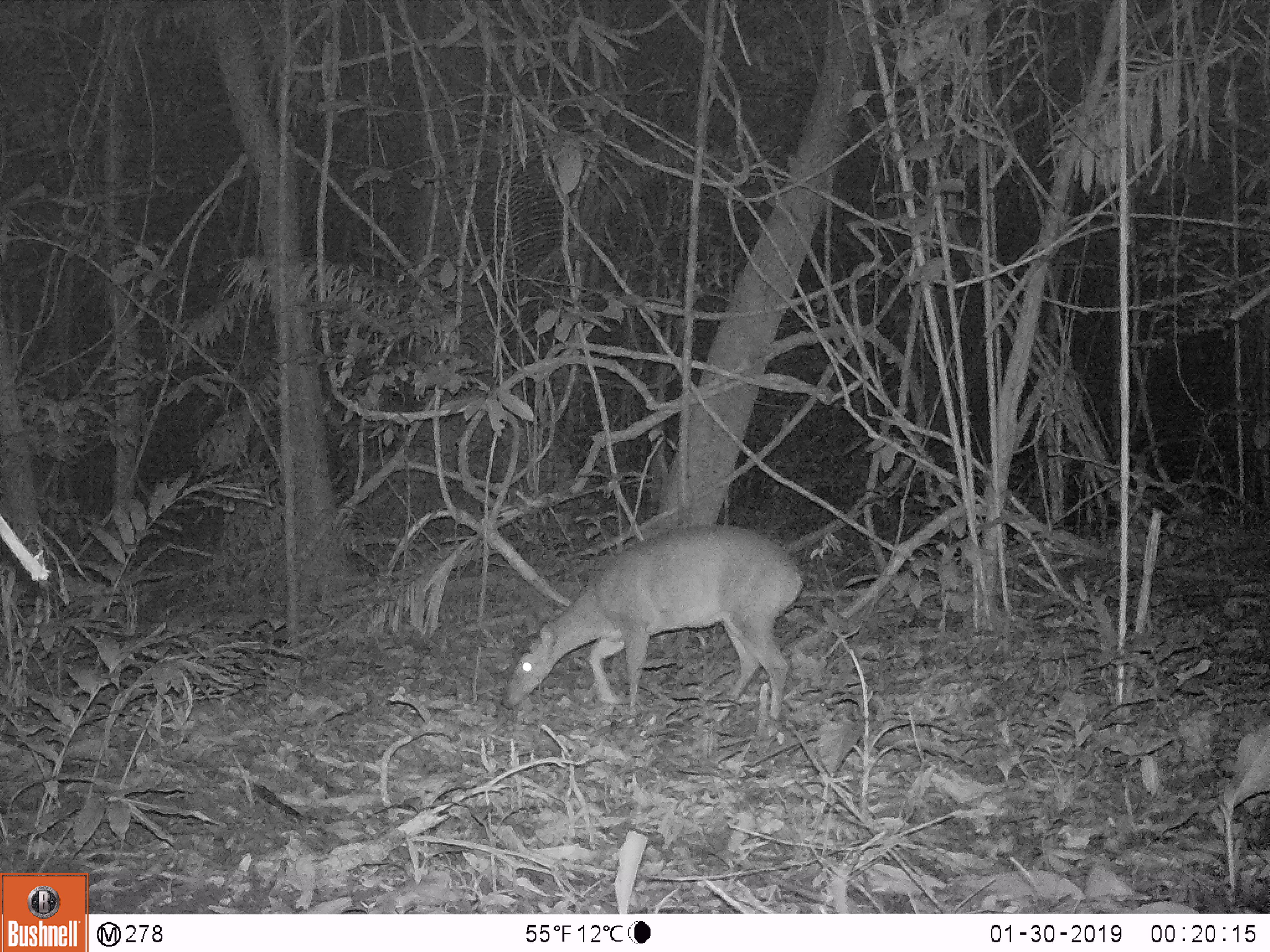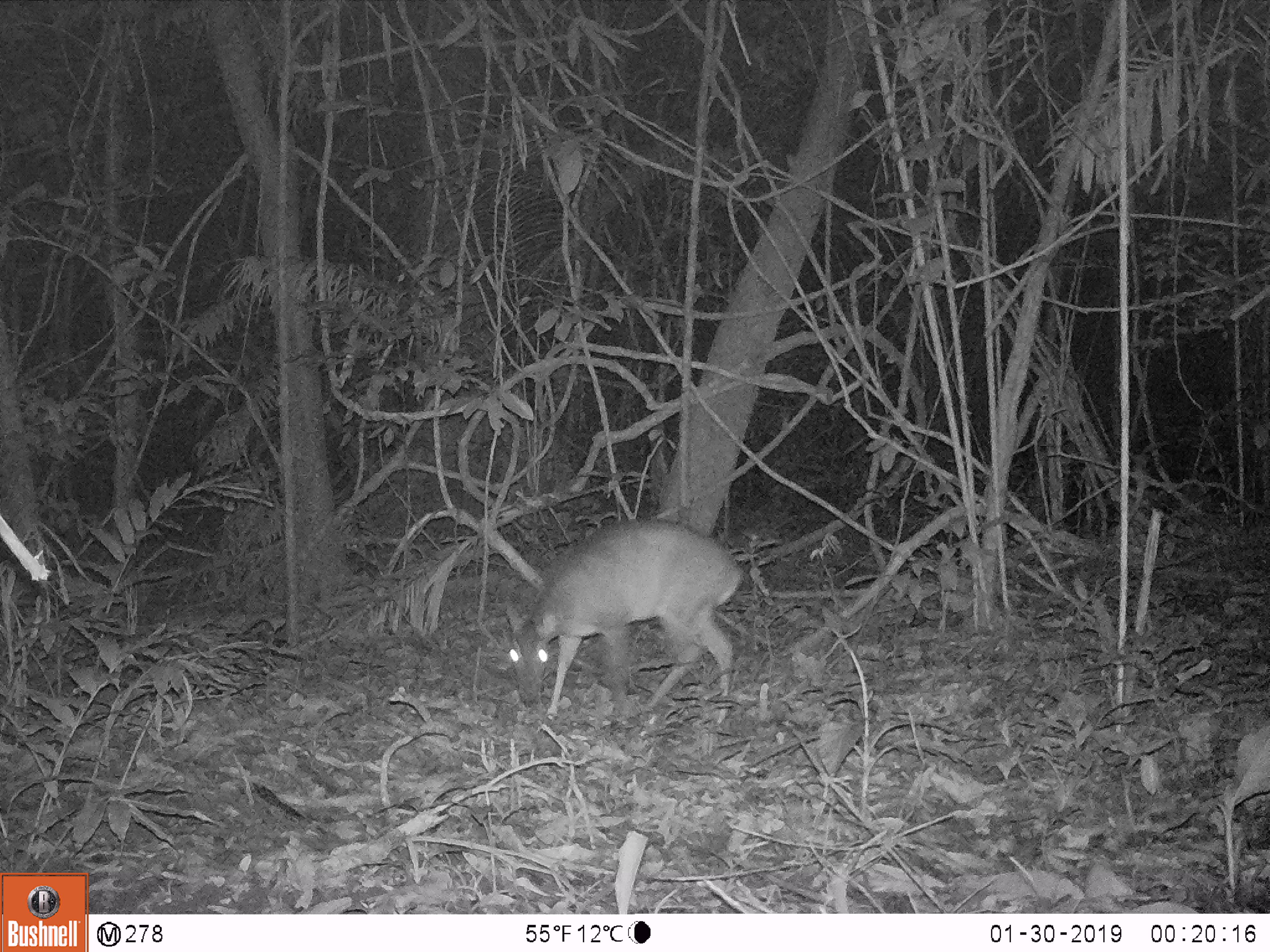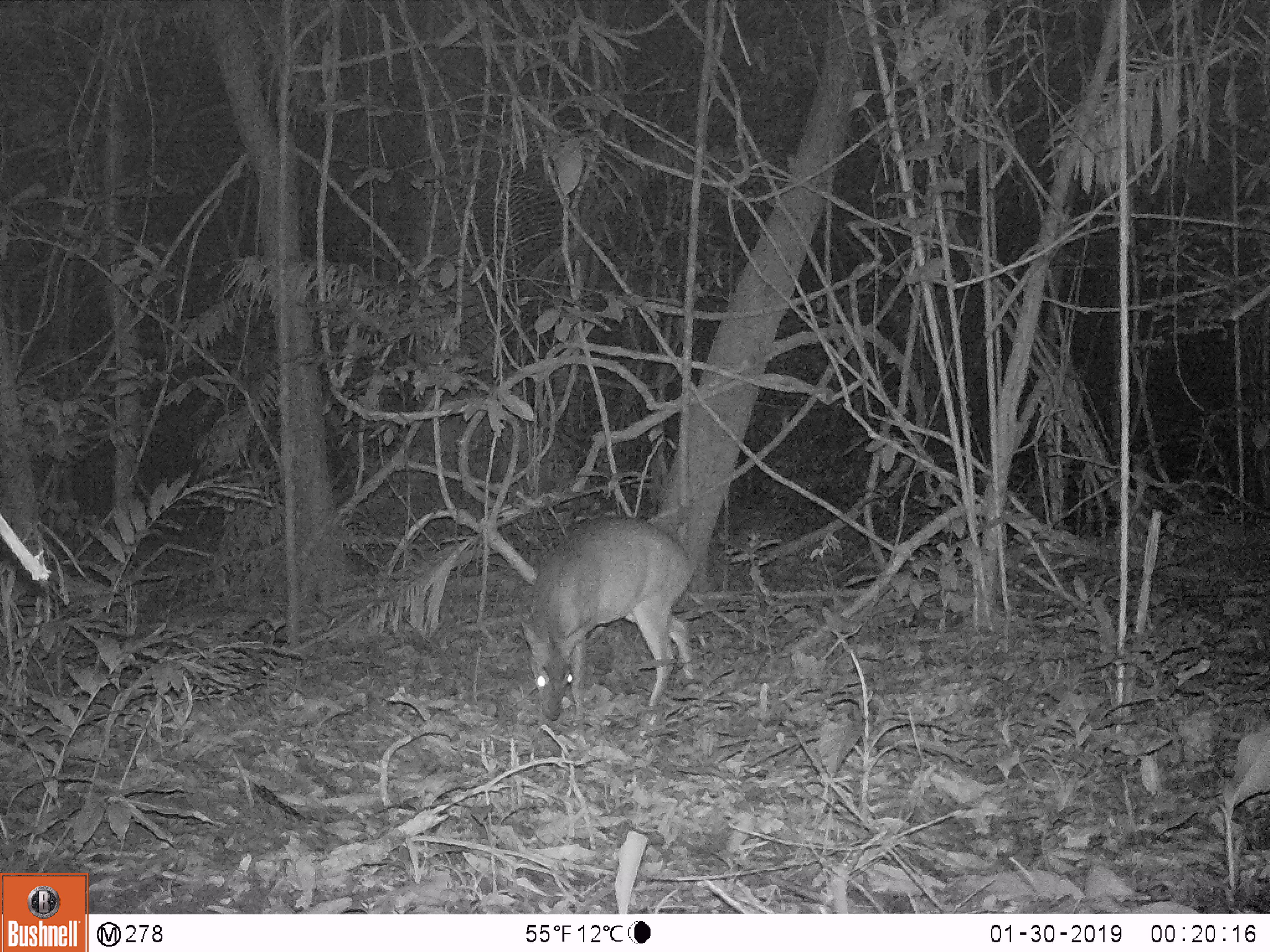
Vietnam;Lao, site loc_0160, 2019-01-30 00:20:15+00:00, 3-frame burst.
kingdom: Animalia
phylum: Chordata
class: Mammalia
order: Artiodactyla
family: Cervidae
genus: Muntiacus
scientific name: Muntiacus vuquangensis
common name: large-antlered muntjac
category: large antlered muntjac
Large antlered muntjac (large-antlered muntjac) (Muntiacus vuquangensis). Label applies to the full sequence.